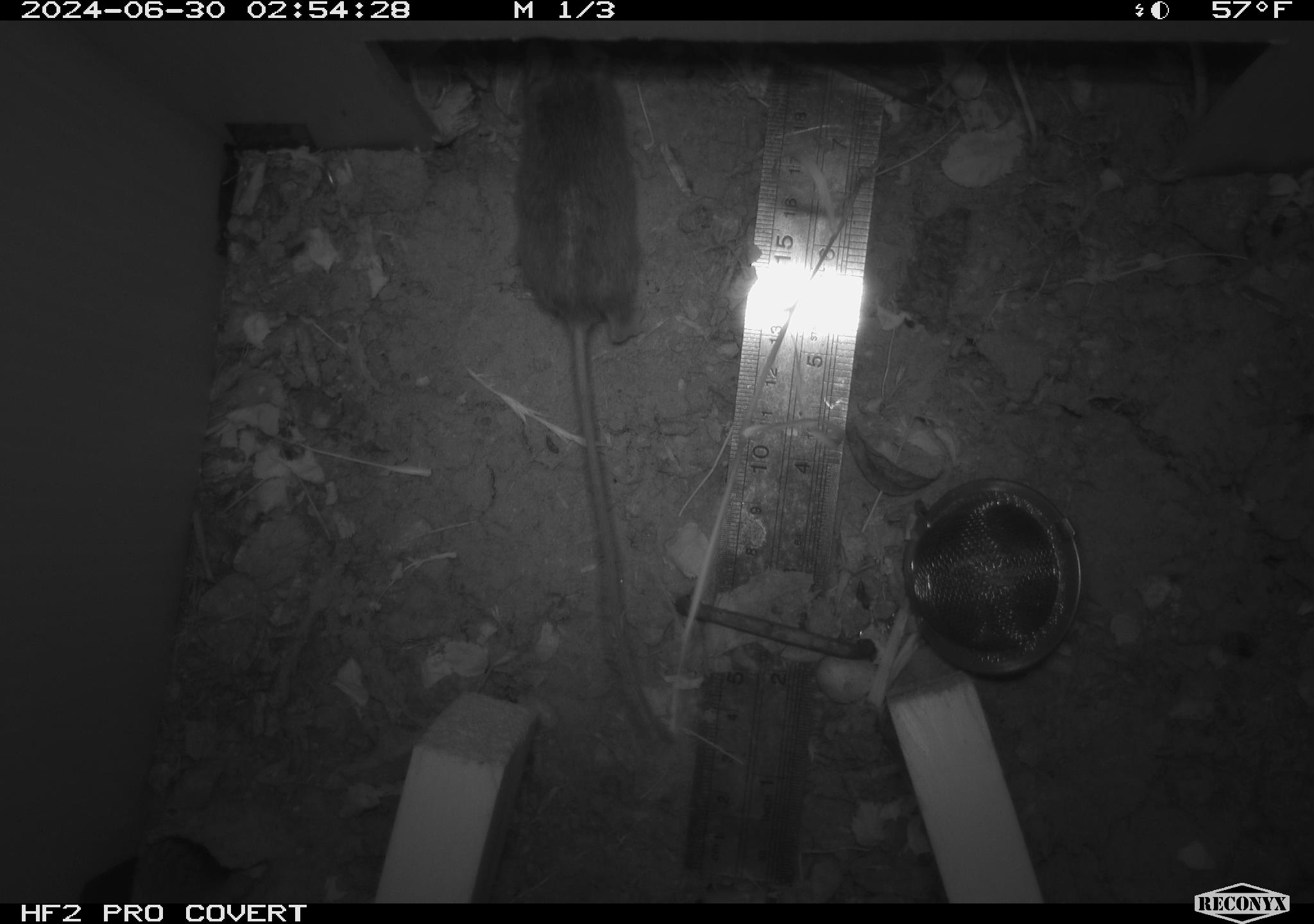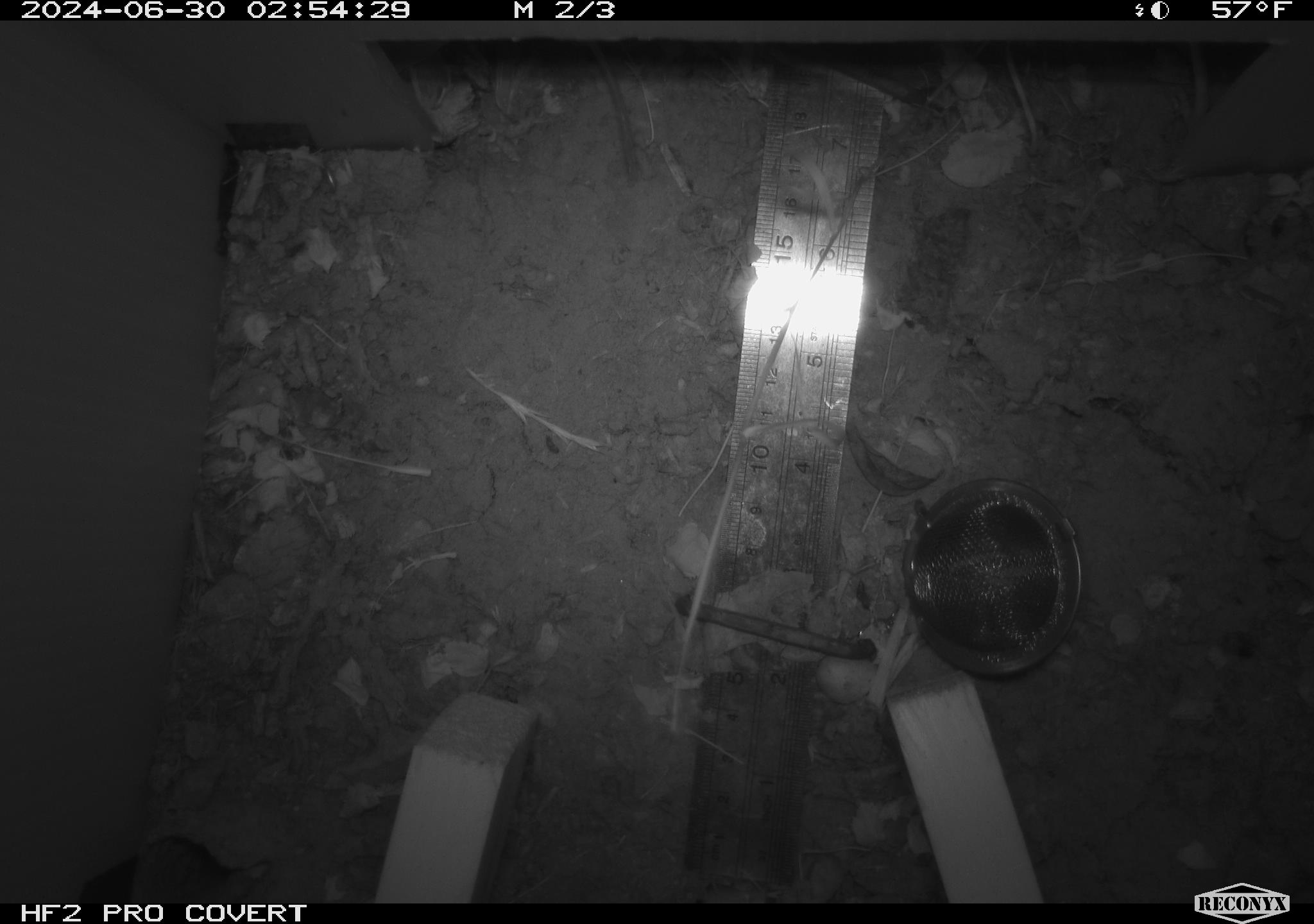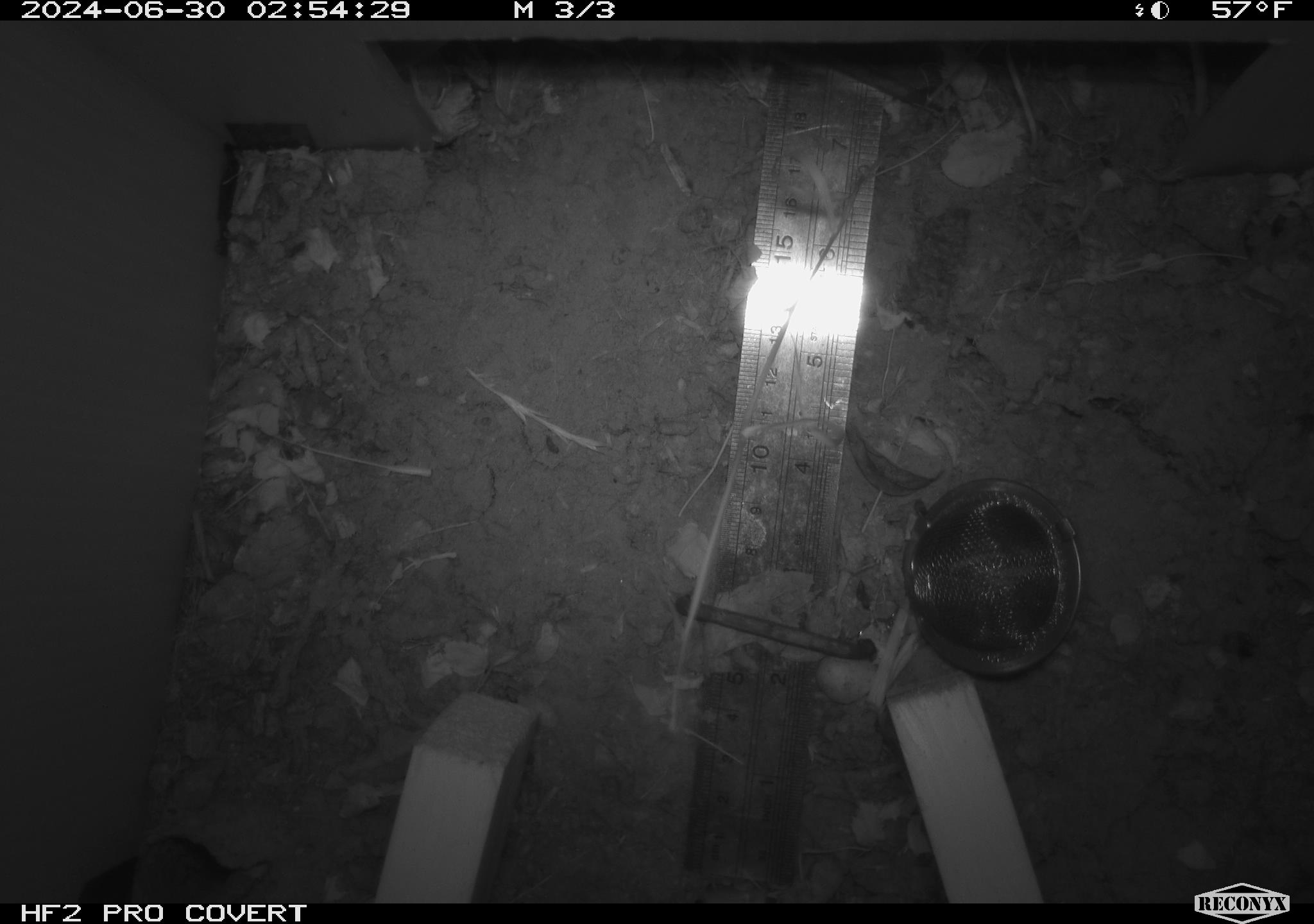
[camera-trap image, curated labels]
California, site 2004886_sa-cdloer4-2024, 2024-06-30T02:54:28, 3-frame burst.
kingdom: Animalia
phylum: Chordata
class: Mammalia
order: Rodentia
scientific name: Rodentia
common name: rodent